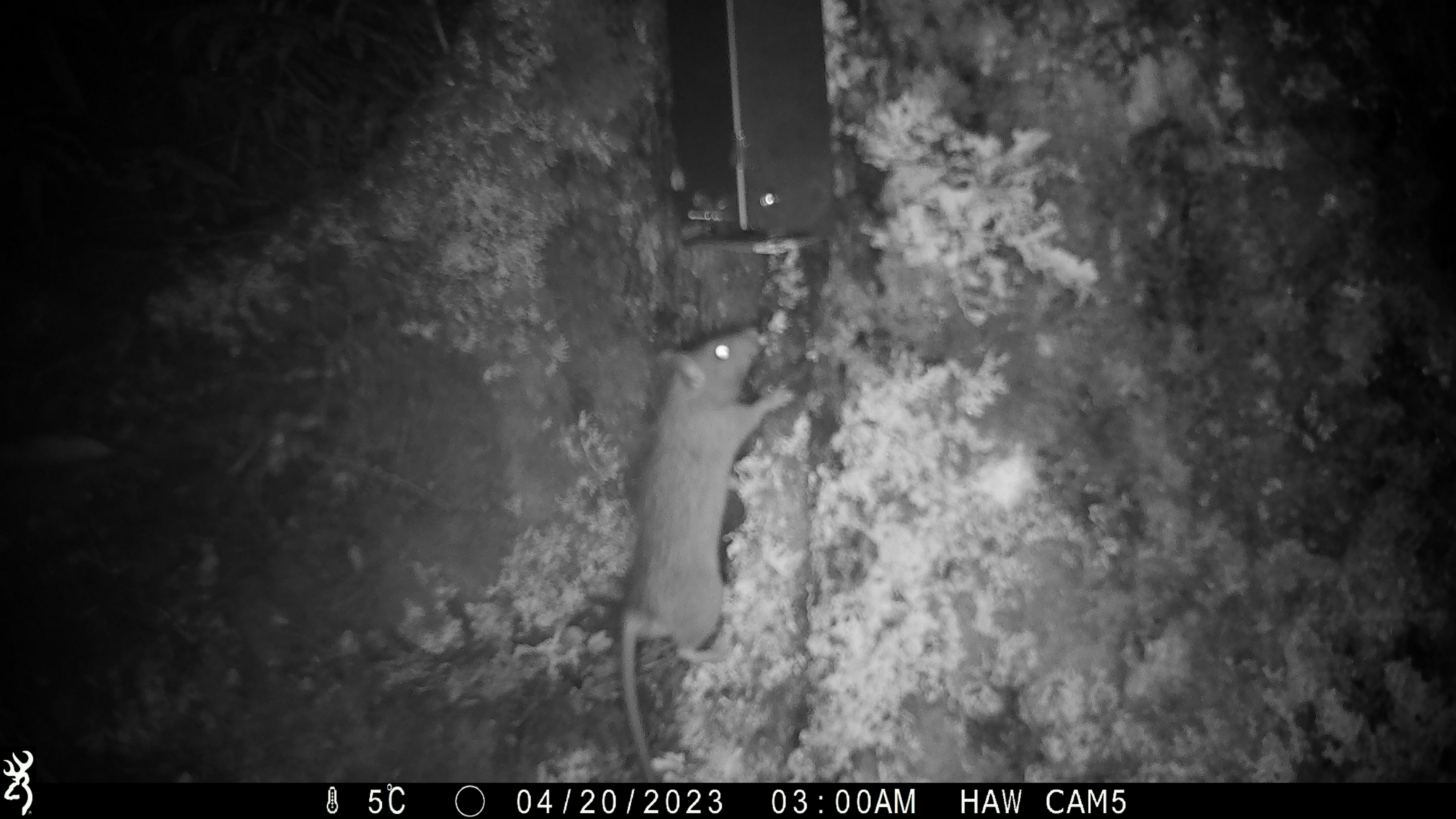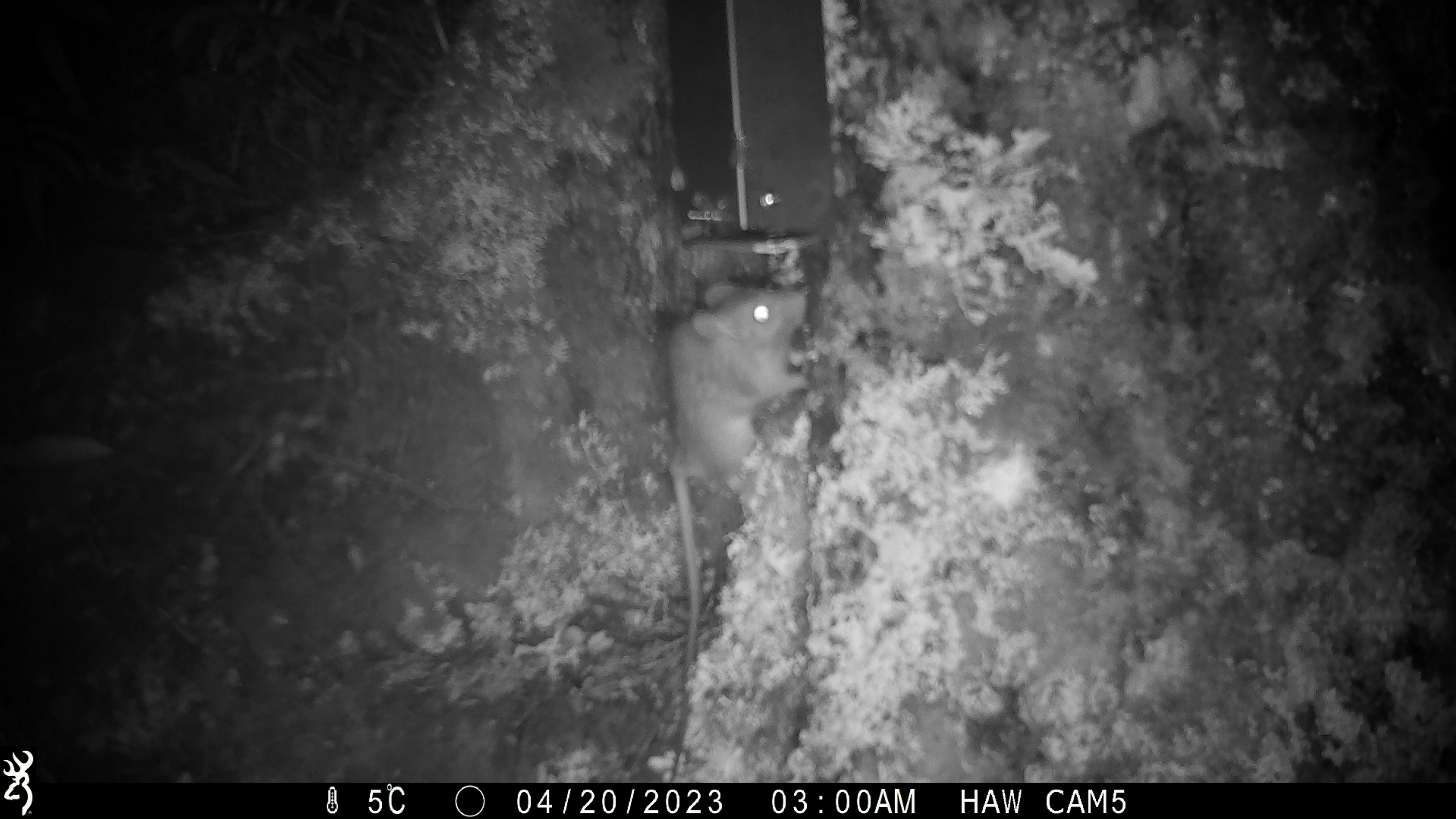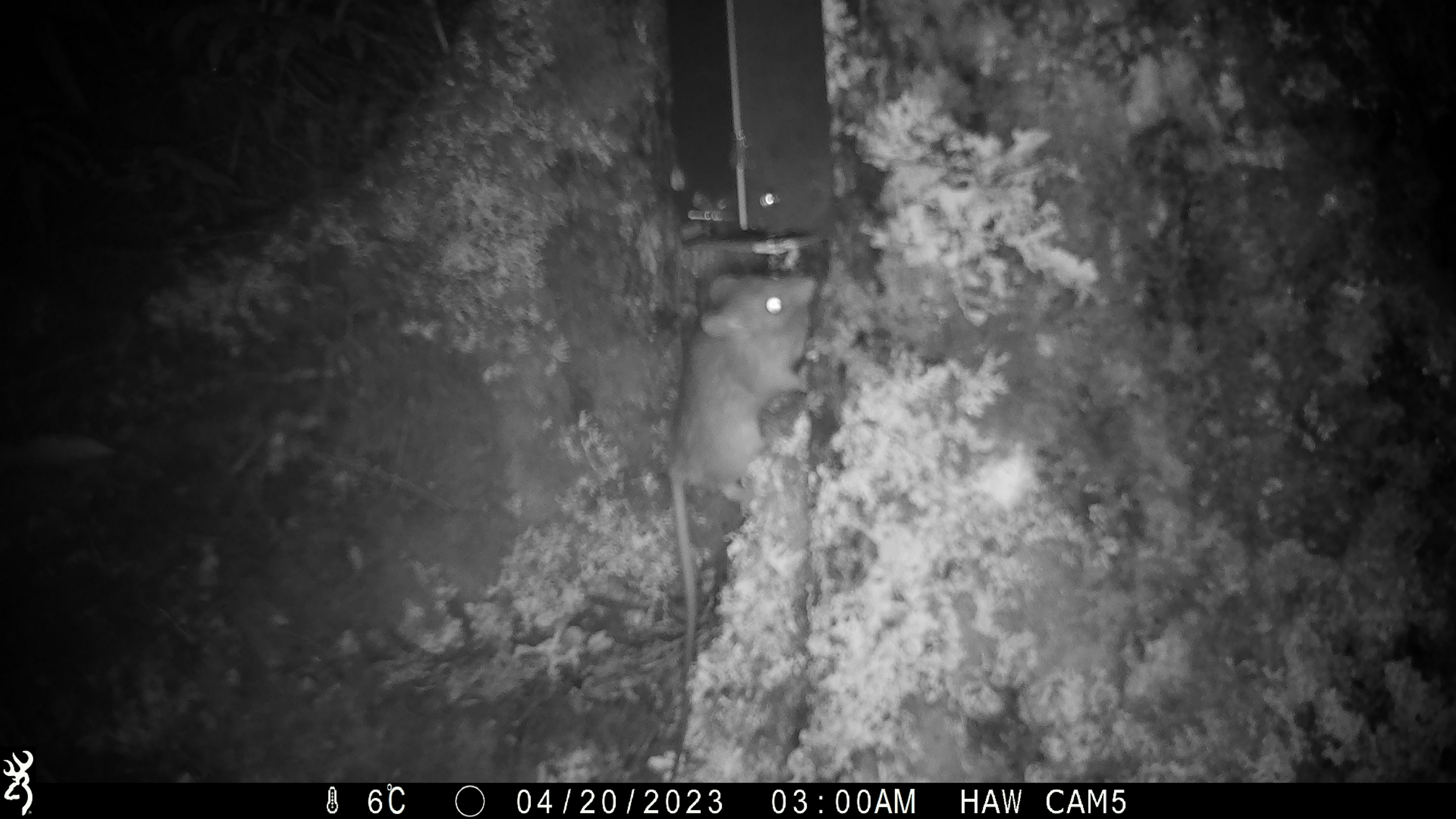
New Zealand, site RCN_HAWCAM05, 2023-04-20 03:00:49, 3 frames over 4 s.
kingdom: Animalia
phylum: Chordata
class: Mammalia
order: Rodentia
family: Muridae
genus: Rattus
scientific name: Rattus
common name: rat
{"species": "rat (Rattus)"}